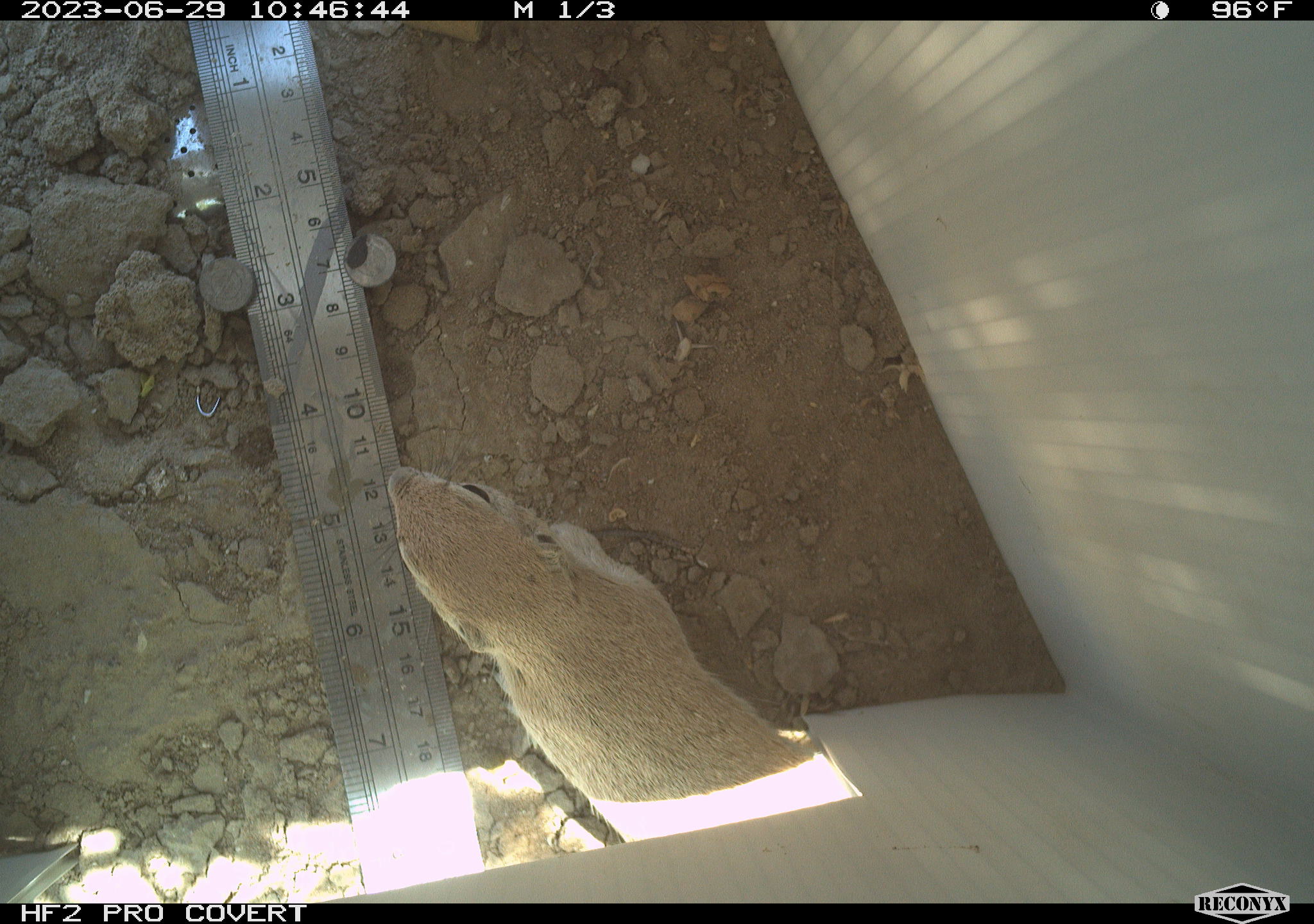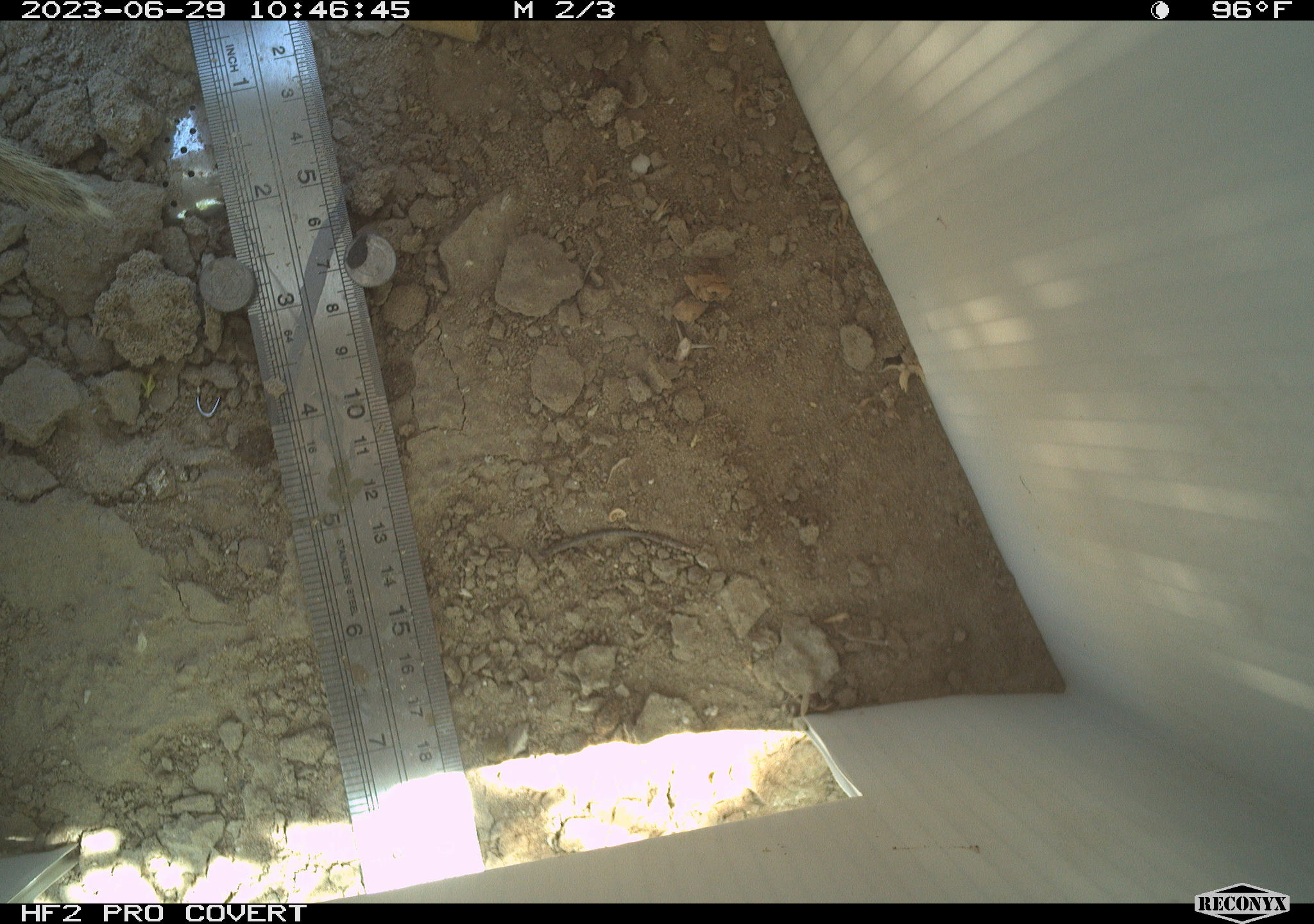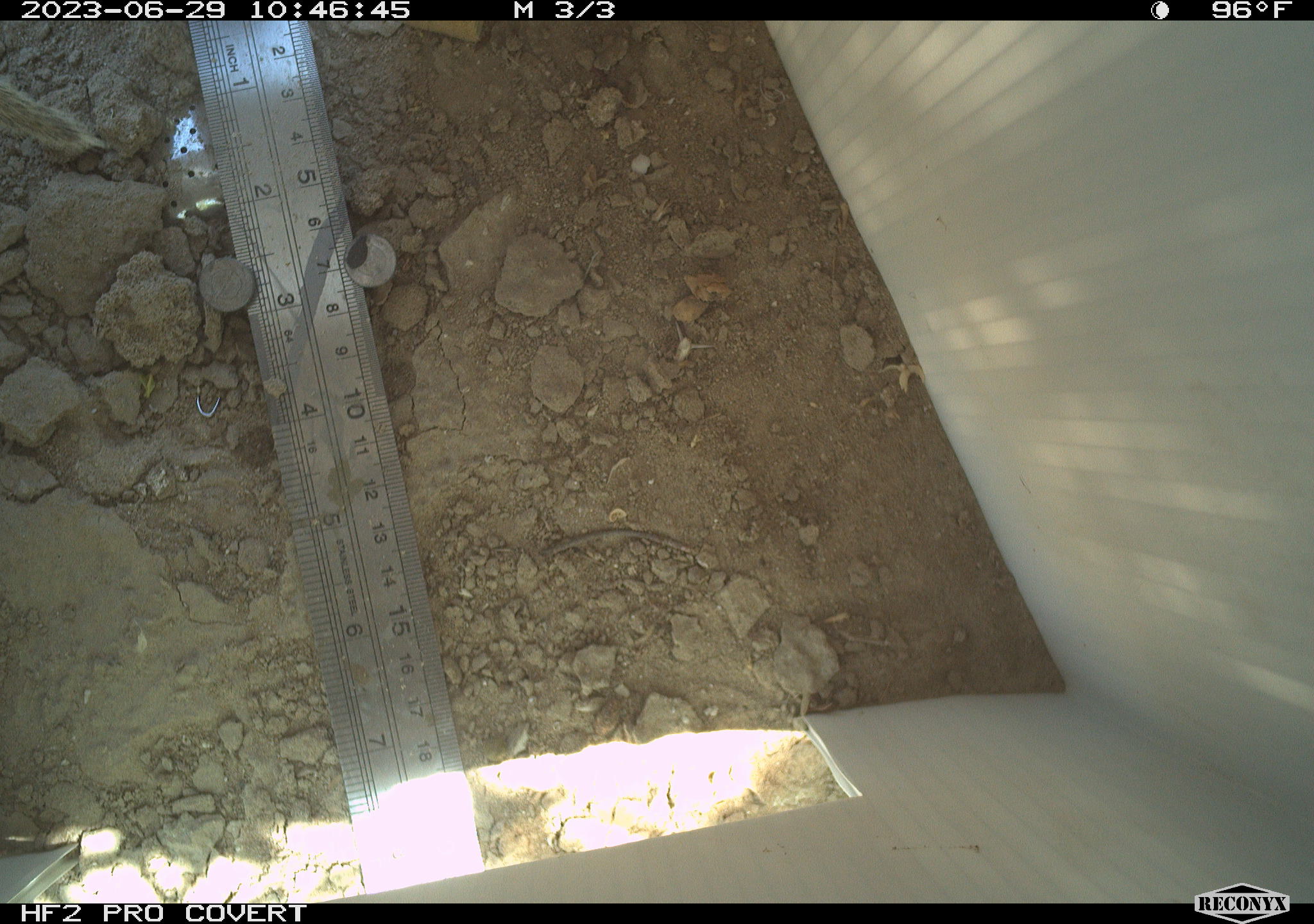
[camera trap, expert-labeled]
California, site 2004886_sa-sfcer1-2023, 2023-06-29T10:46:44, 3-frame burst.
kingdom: Animalia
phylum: Chordata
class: Mammalia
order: Rodentia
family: Sciuridae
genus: Xerospermophilus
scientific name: Xerospermophilus tereticaudus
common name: round-tailed ground squirrel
Round-tailed ground squirrel (Xerospermophilus tereticaudus).